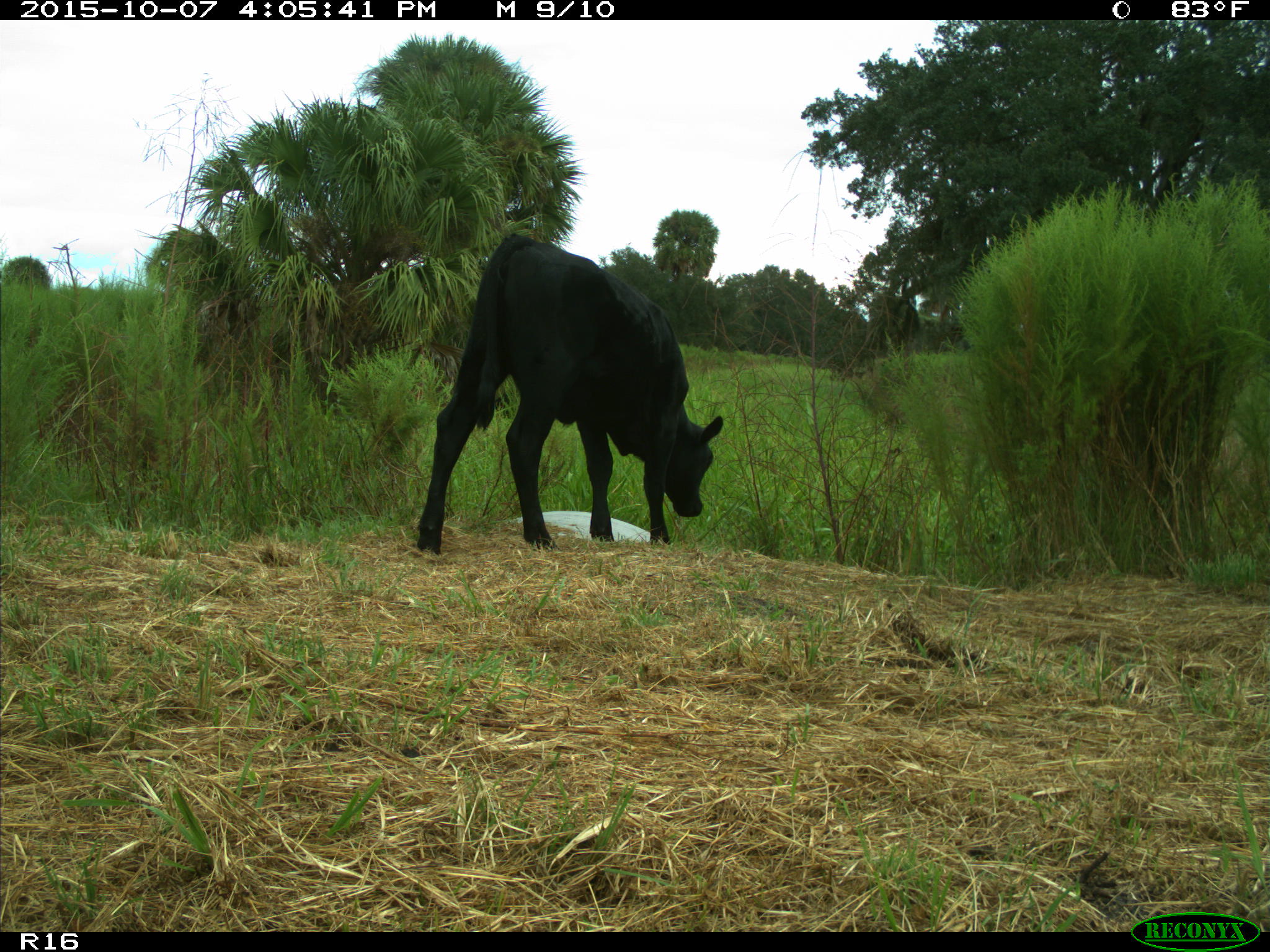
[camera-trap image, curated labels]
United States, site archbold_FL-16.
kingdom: Animalia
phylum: Chordata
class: Mammalia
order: Artiodactyla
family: Bovidae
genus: Bos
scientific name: Bos taurus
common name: domestic cow